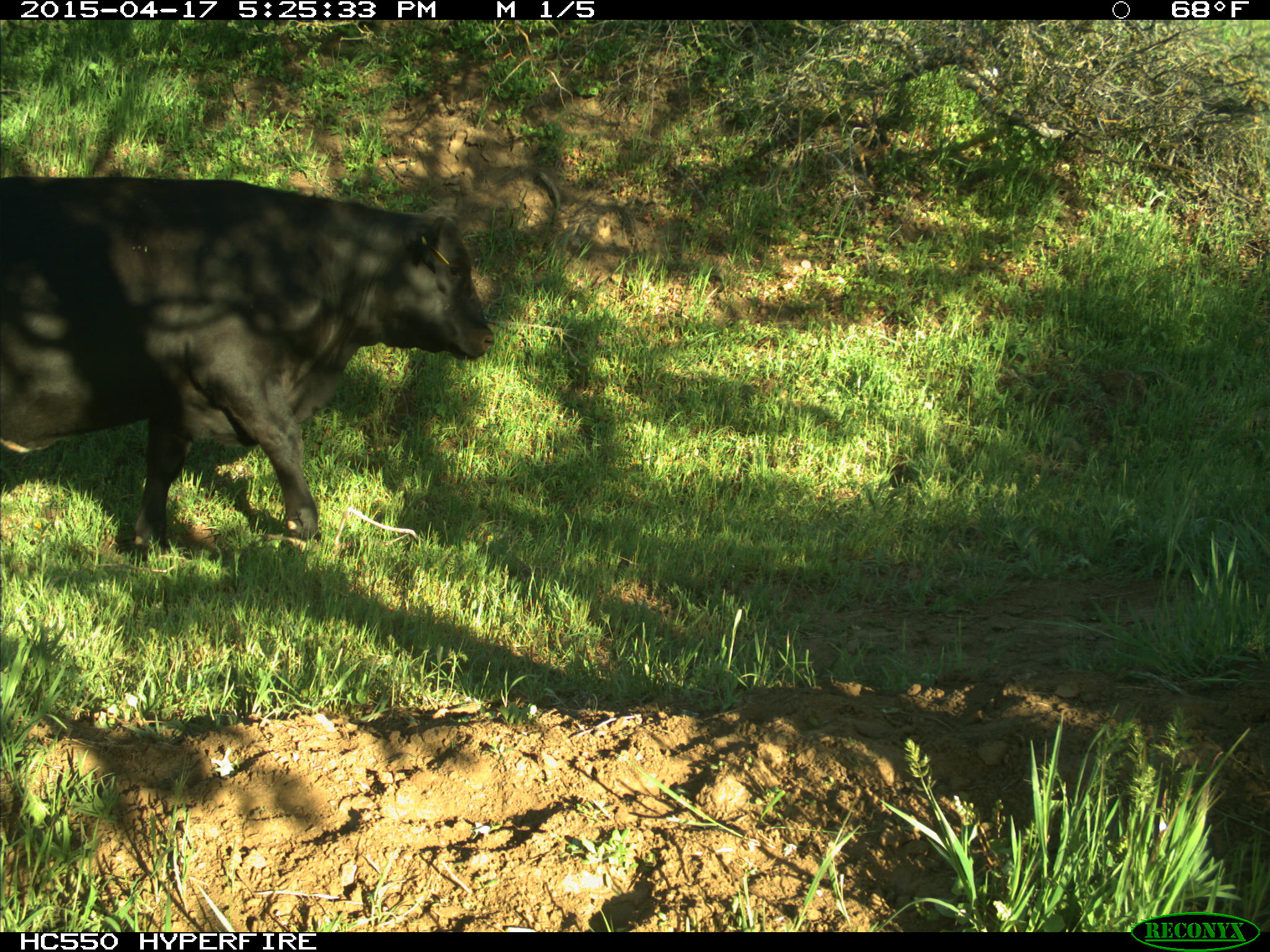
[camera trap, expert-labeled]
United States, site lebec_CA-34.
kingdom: Animalia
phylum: Chordata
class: Mammalia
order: Artiodactyla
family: Bovidae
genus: Bos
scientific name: Bos taurus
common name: domestic cow